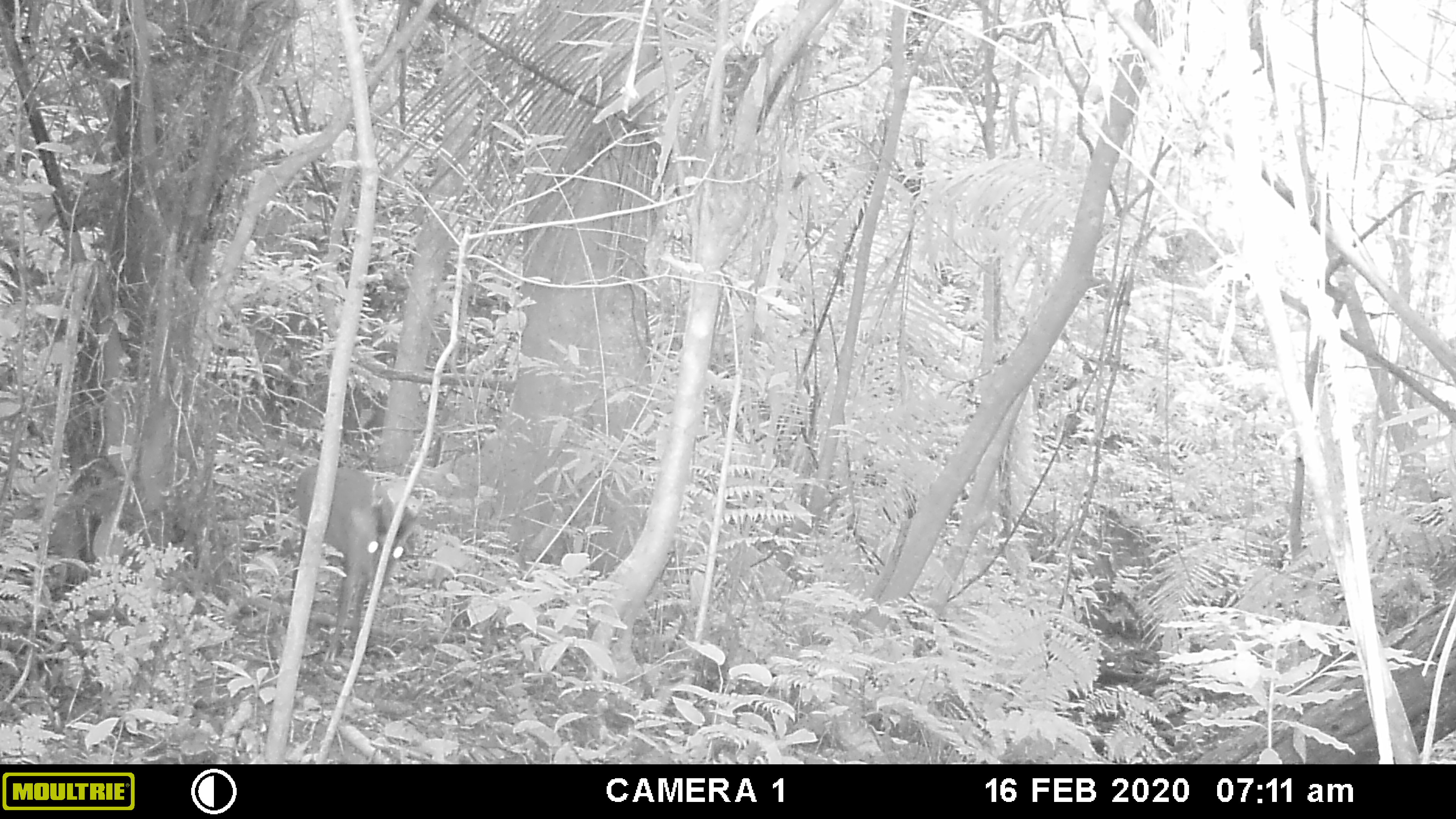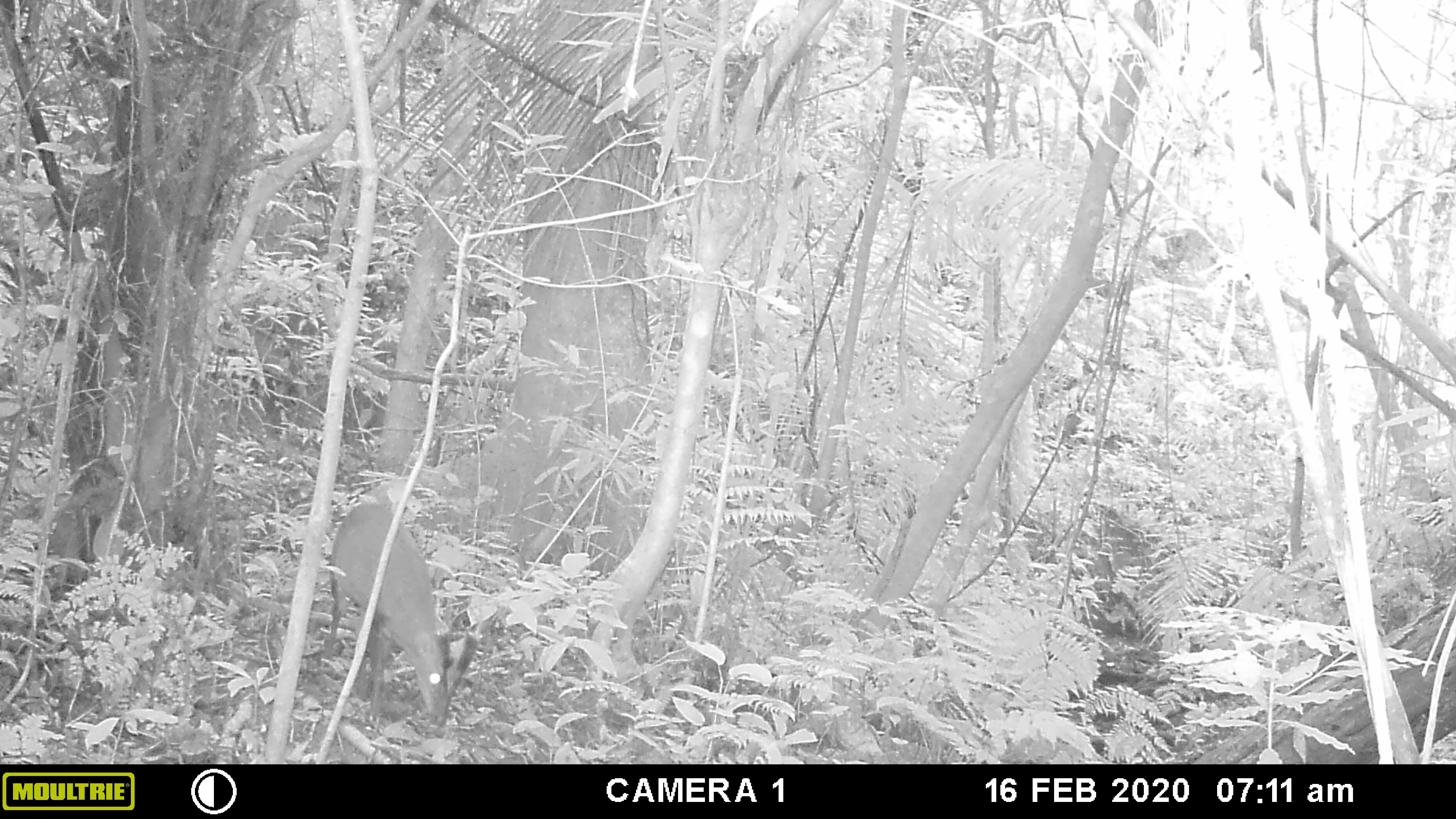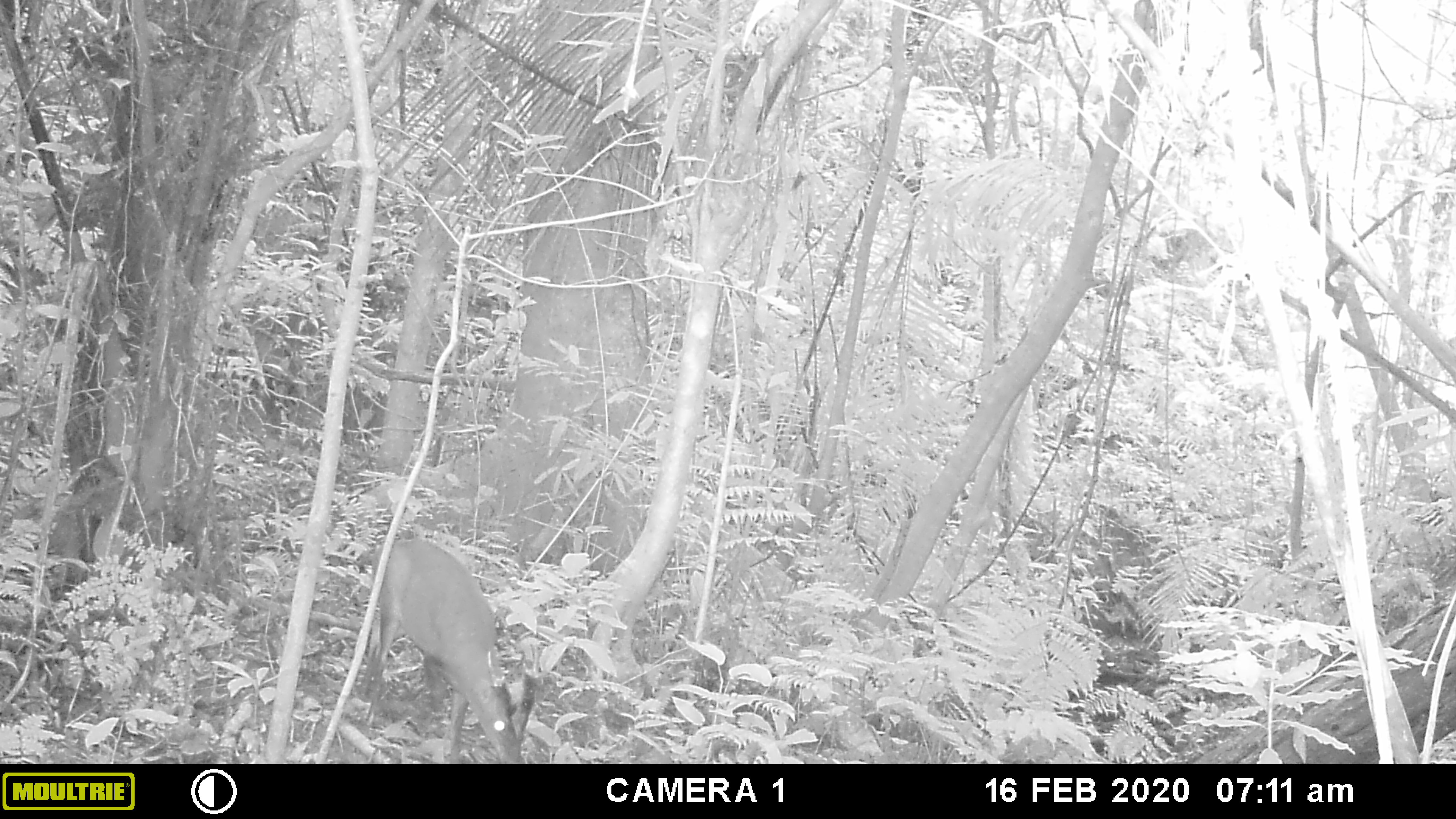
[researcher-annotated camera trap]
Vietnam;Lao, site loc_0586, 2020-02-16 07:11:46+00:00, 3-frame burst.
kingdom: Animalia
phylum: Chordata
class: Mammalia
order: Artiodactyla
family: Cervidae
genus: Muntiacus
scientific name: Muntiacus muntjak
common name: red muntjac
Red muntjac (Muntiacus muntjak). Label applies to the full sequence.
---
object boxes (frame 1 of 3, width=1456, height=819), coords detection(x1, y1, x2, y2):
red muntjac: detection(289, 464, 423, 662)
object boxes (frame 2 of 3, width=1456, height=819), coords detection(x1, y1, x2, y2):
red muntjac: detection(321, 502, 477, 728)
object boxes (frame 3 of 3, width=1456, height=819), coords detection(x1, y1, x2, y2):
red muntjac: detection(357, 537, 537, 763)